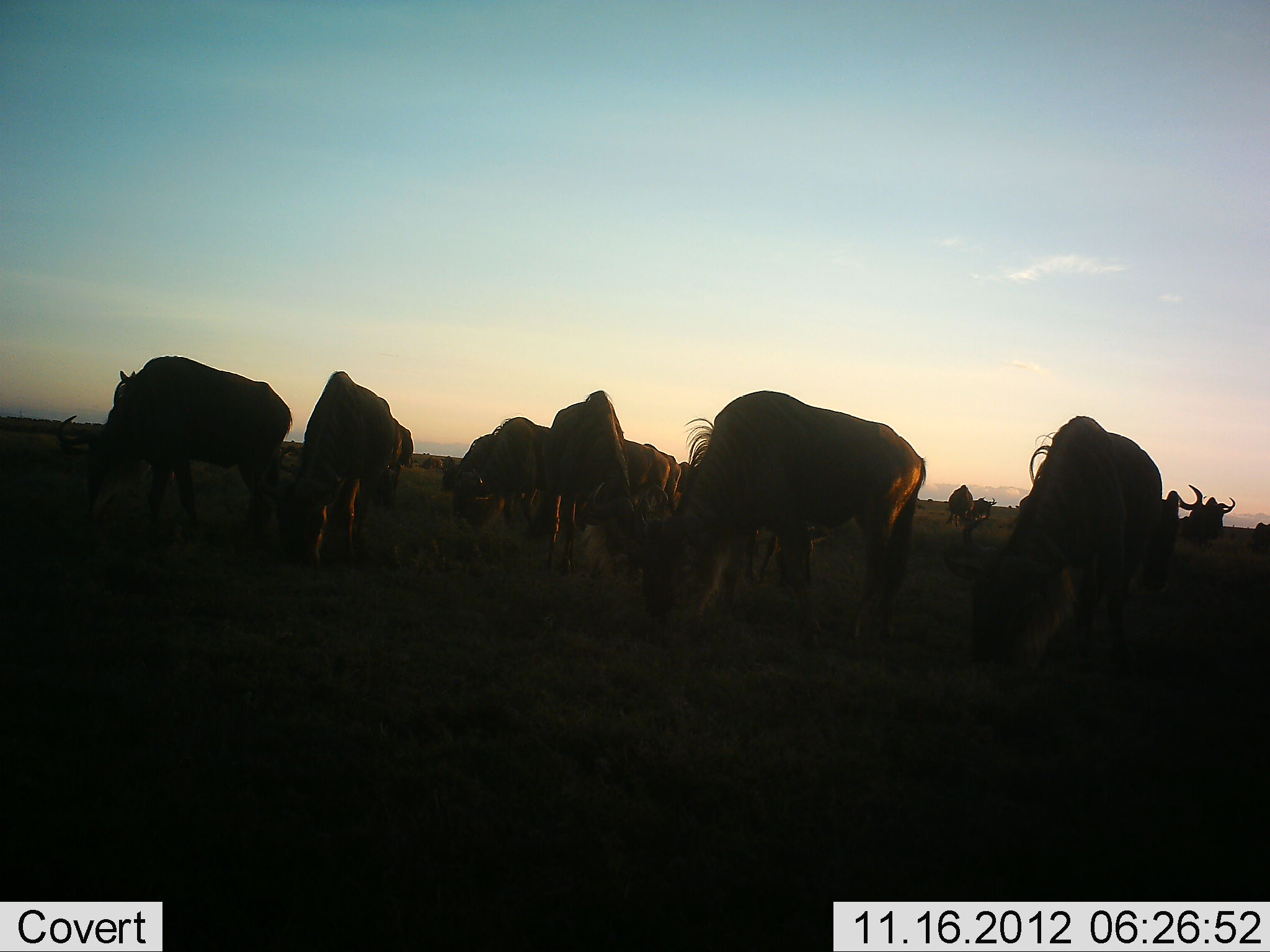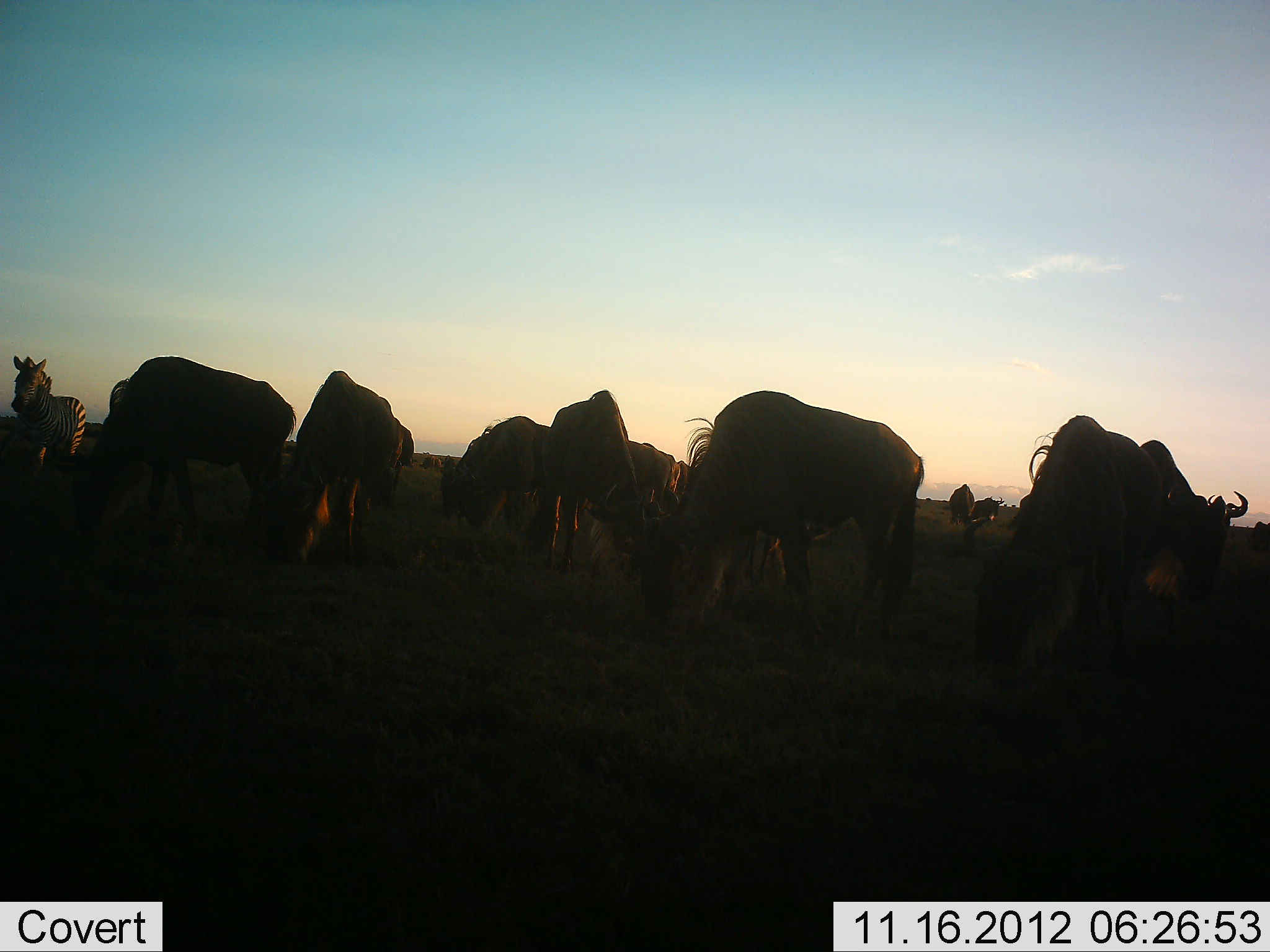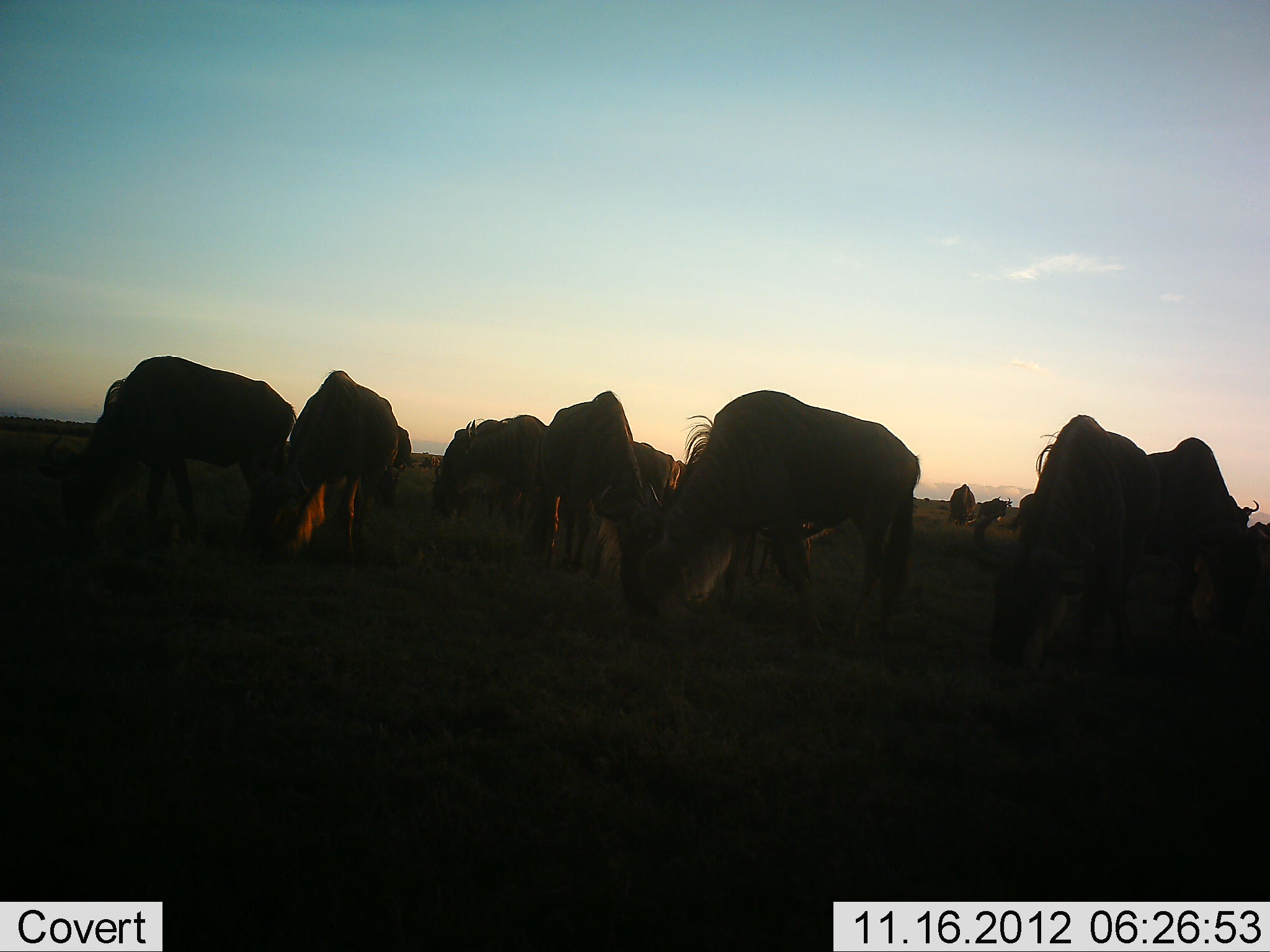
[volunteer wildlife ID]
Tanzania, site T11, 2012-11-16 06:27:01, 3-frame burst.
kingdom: Animalia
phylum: Chordata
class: Mammalia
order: Artiodactyla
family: Bovidae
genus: Connochaetes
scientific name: Connochaetes taurinus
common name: blue wildebeest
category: wildebeest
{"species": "wildebeest (blue wildebeest) (Connochaetes taurinus)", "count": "11-50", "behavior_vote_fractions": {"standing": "42%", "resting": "0%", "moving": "33%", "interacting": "8%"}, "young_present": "0%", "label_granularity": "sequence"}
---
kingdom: Animalia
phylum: Chordata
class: Mammalia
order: Perissodactyla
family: Equidae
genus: Equus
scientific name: Equus quagga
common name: plains zebra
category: zebra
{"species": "zebra (plains zebra) (Equus quagga)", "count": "1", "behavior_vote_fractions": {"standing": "55%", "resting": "0%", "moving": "55%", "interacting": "0%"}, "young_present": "0%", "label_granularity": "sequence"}